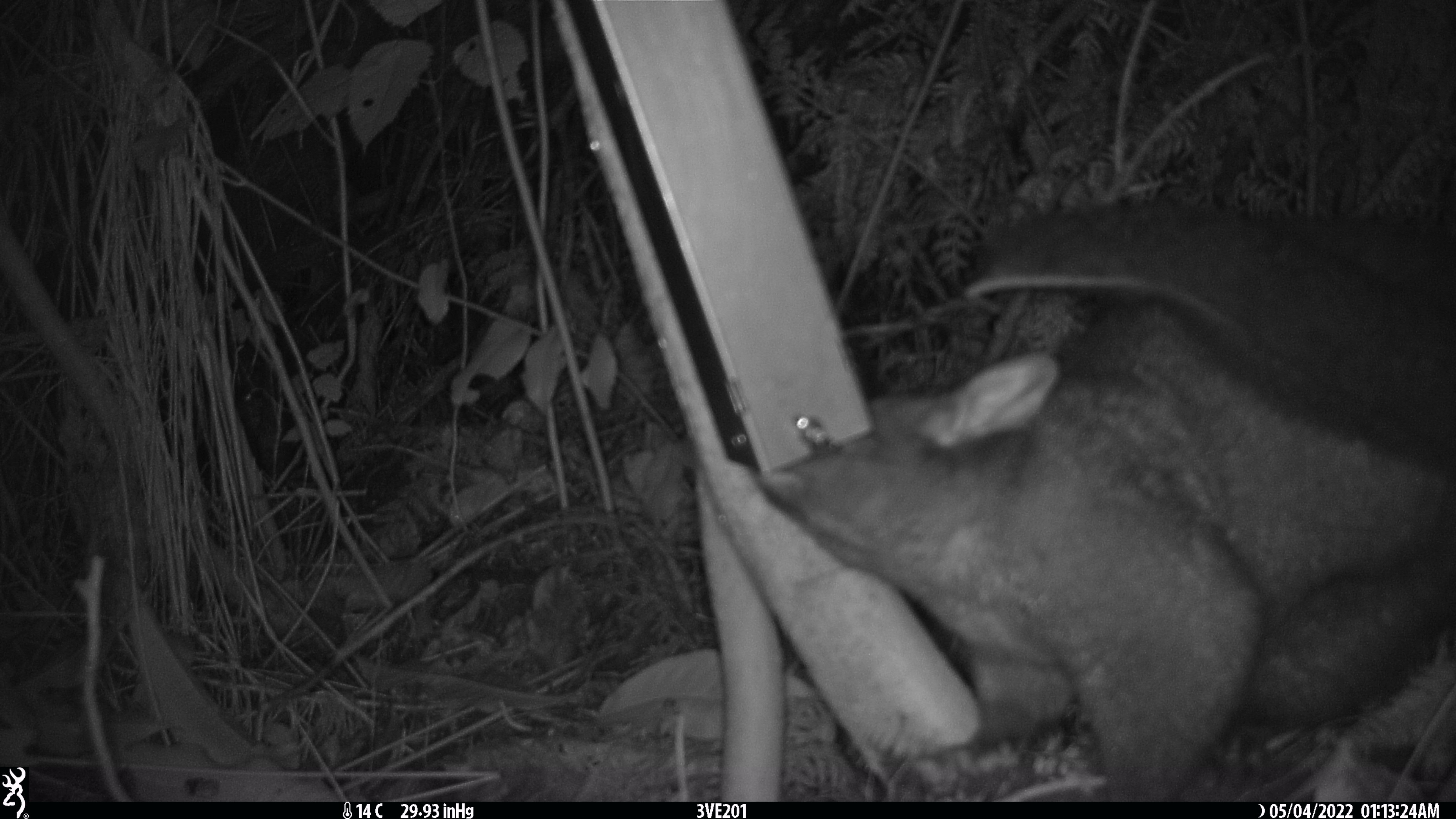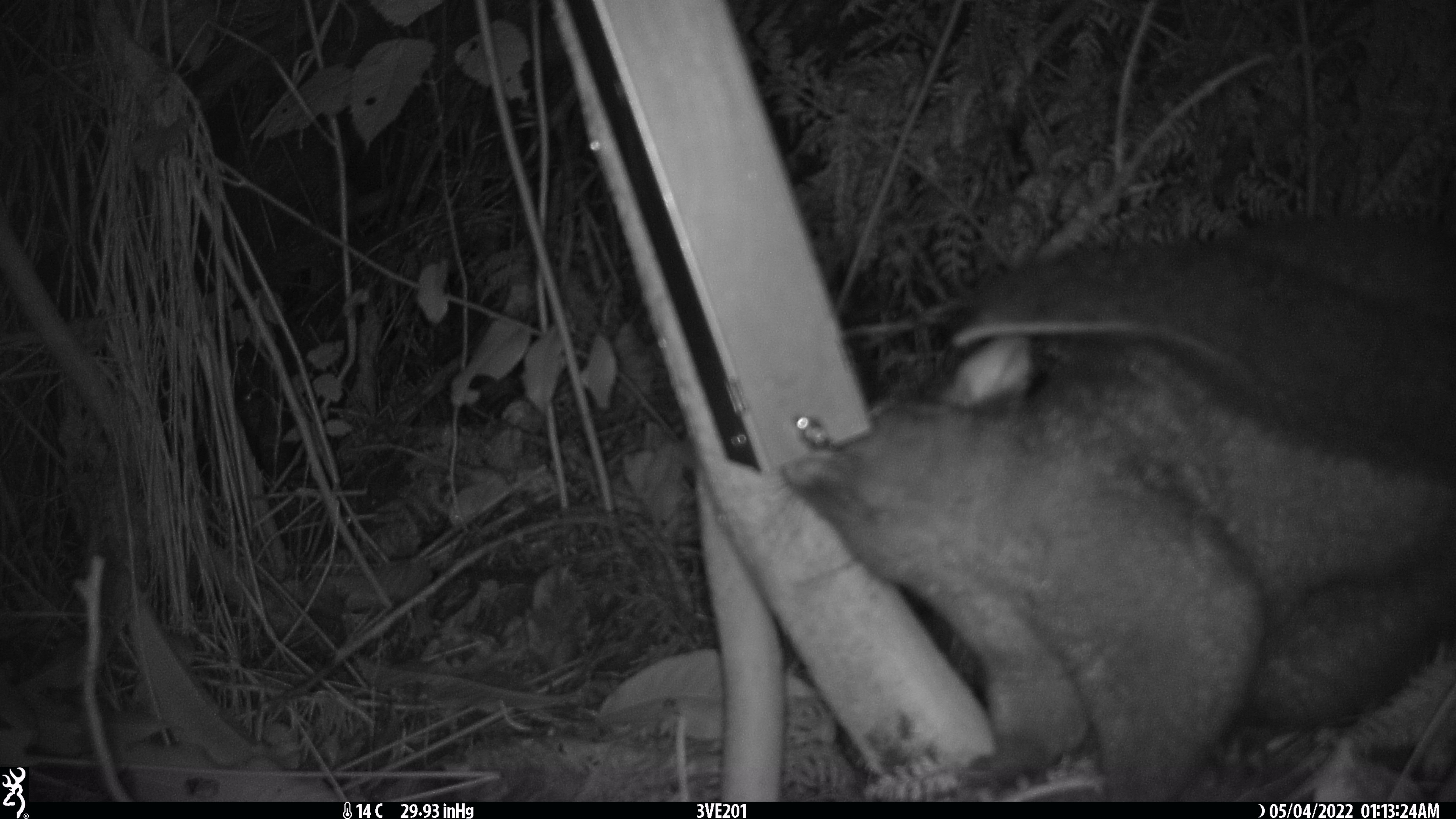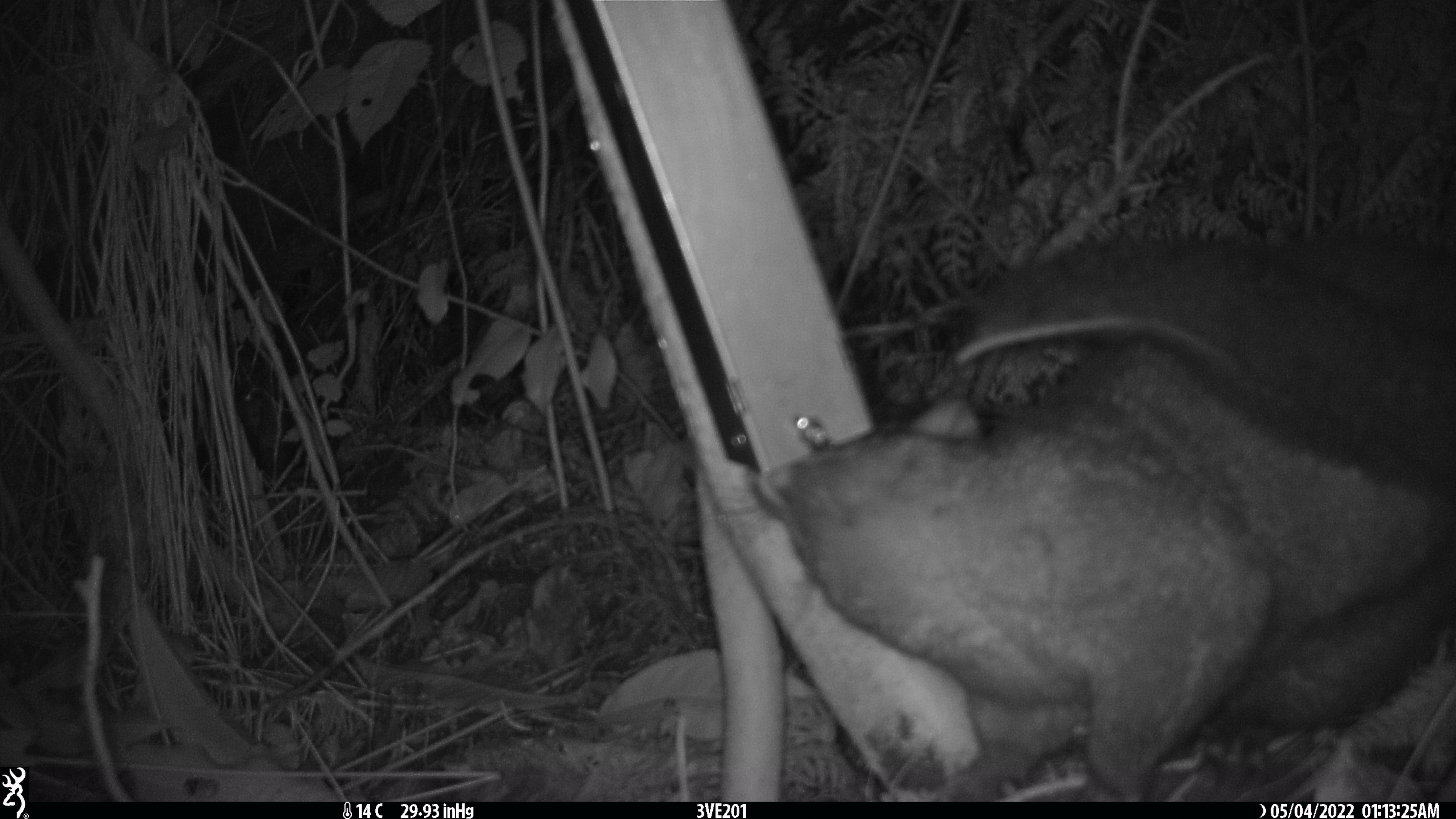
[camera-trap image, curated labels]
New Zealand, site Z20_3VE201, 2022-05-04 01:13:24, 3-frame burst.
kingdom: Animalia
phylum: Chordata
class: Mammalia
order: Diprotodontia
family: Phalangeridae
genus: Trichosurus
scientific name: Trichosurus vulpecula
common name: common brushtail possum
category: possum